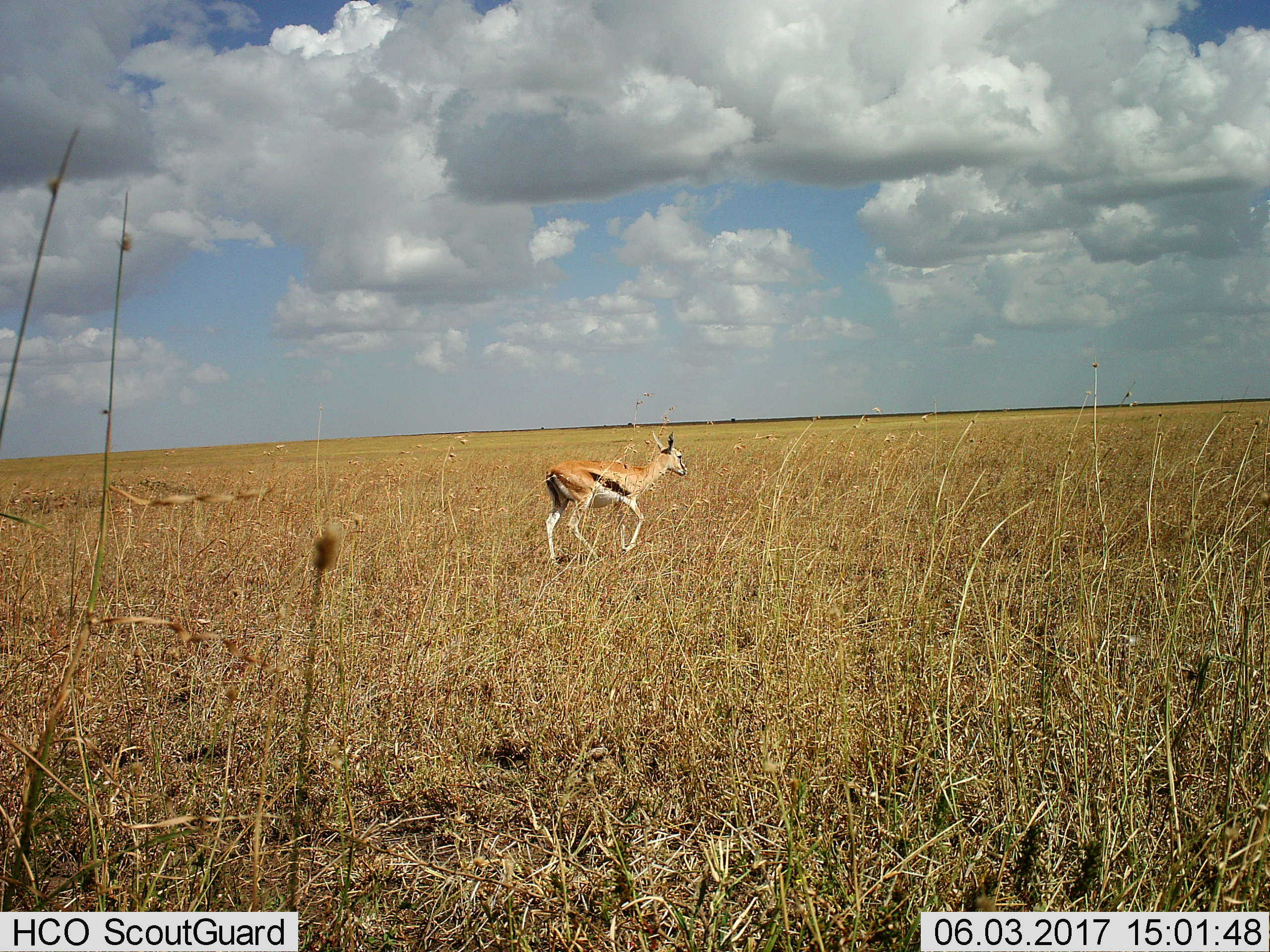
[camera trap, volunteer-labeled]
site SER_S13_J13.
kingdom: Animalia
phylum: Chordata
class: Mammalia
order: Artiodactyla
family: Bovidae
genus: Eudorcas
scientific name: Eudorcas thomsonii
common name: thomson's gazelle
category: gazellethomsons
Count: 1.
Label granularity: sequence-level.